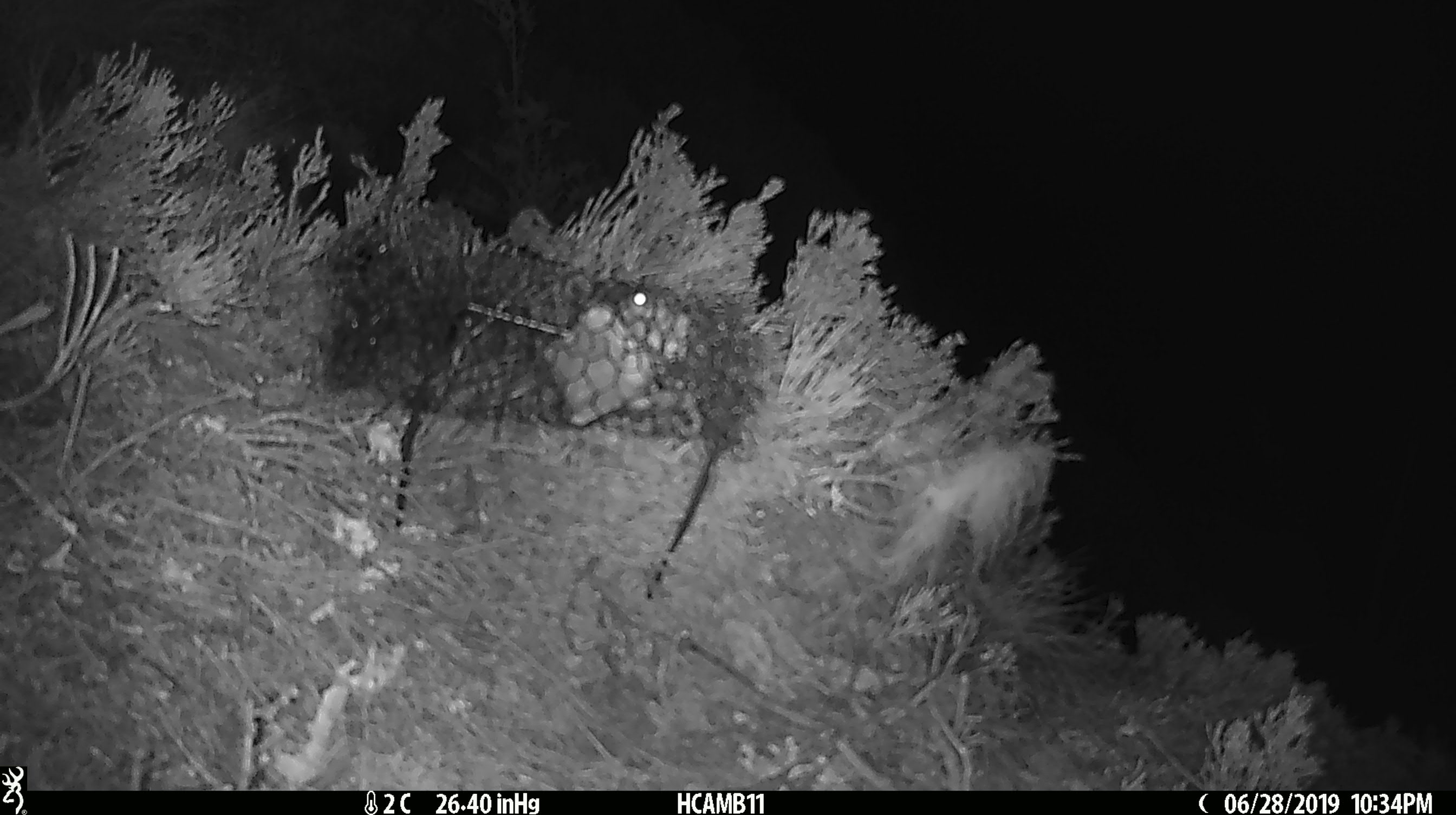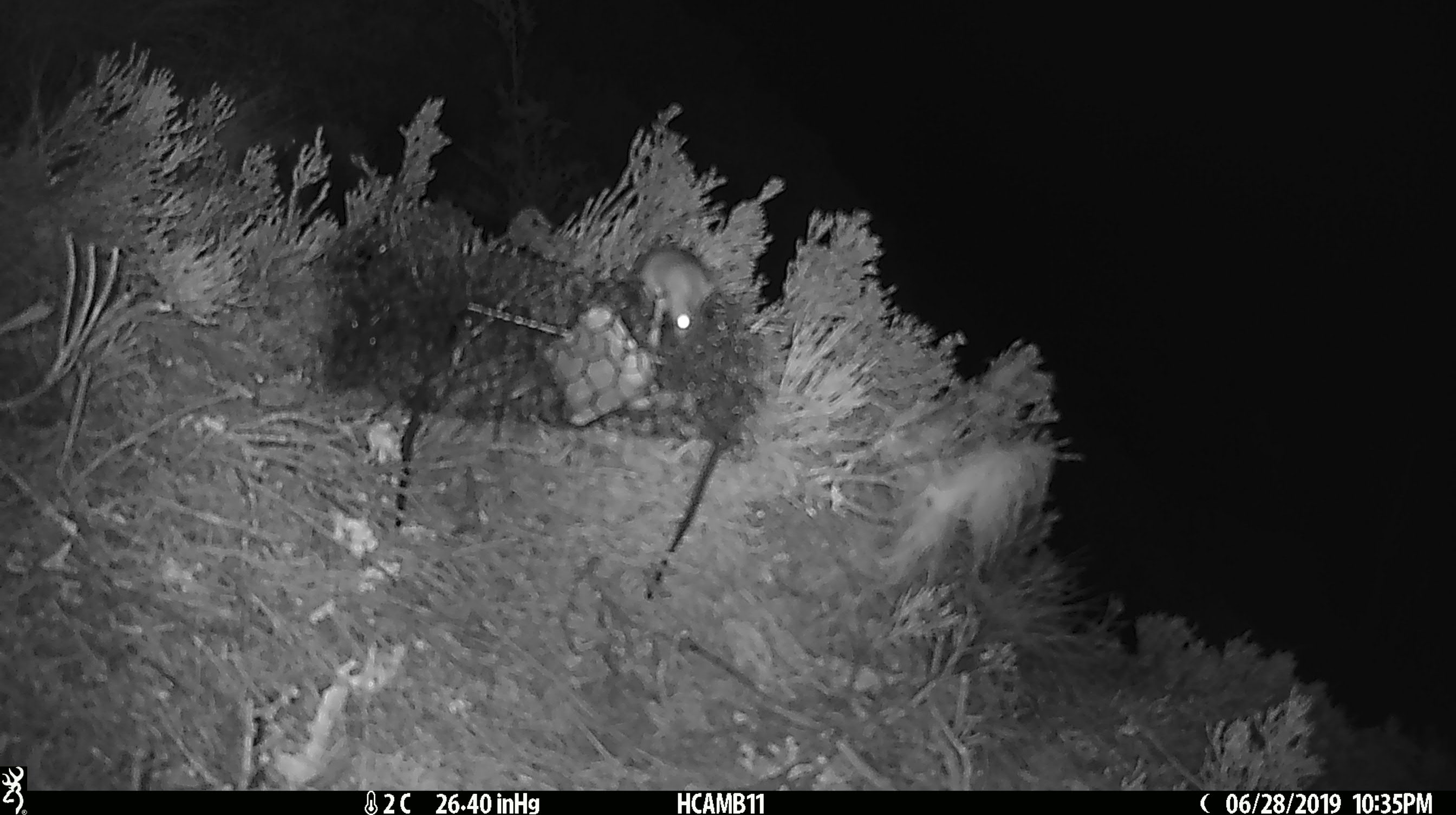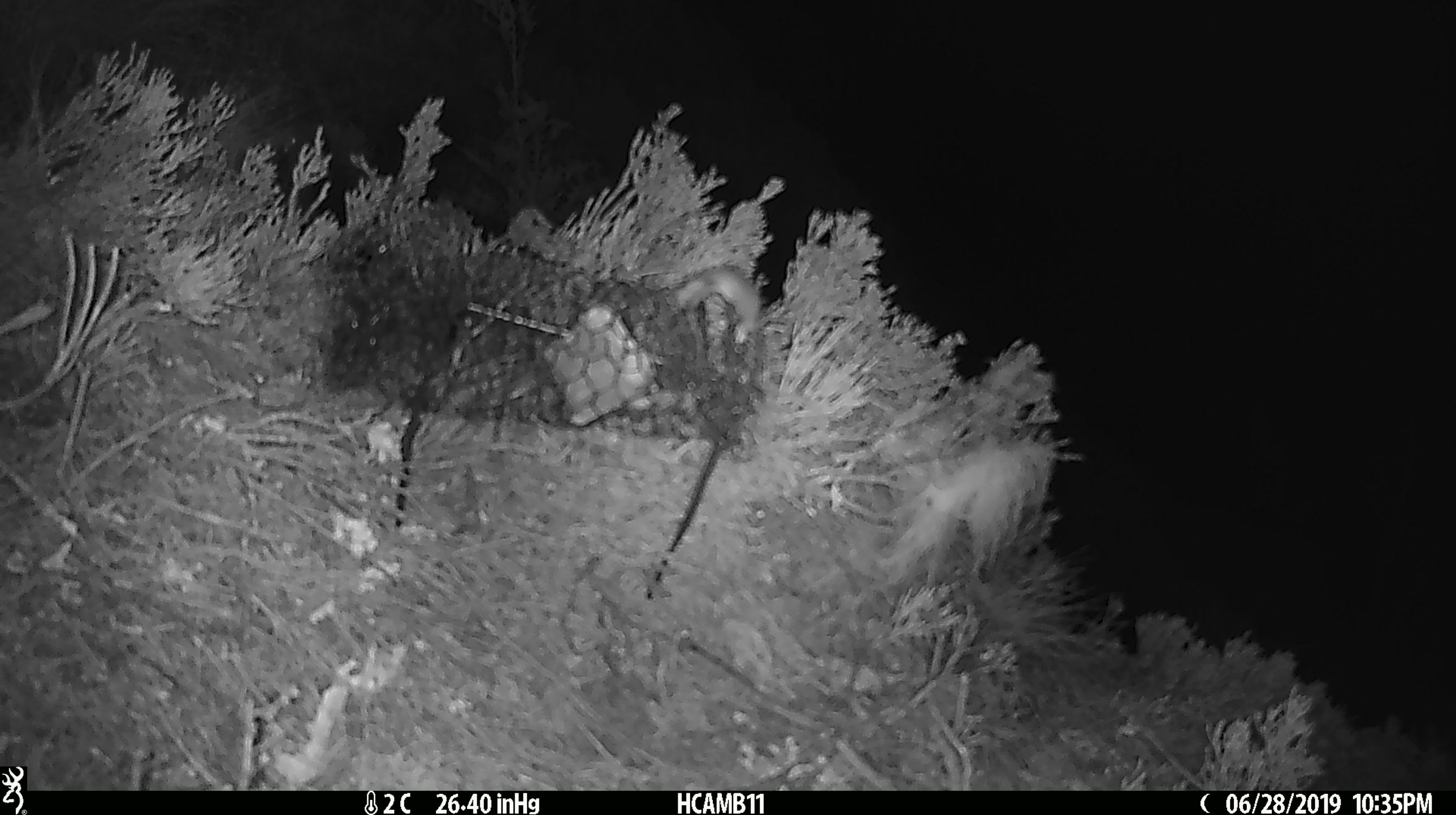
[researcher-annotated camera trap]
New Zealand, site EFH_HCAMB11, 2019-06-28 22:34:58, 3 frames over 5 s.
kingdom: Animalia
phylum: Chordata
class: Mammalia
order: Rodentia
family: Muridae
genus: Mus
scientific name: Mus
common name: mouse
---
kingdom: Animalia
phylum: Chordata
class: Aves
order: Passeriformes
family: Petroicidae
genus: Petroica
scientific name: Petroica macrocephala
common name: tomtit